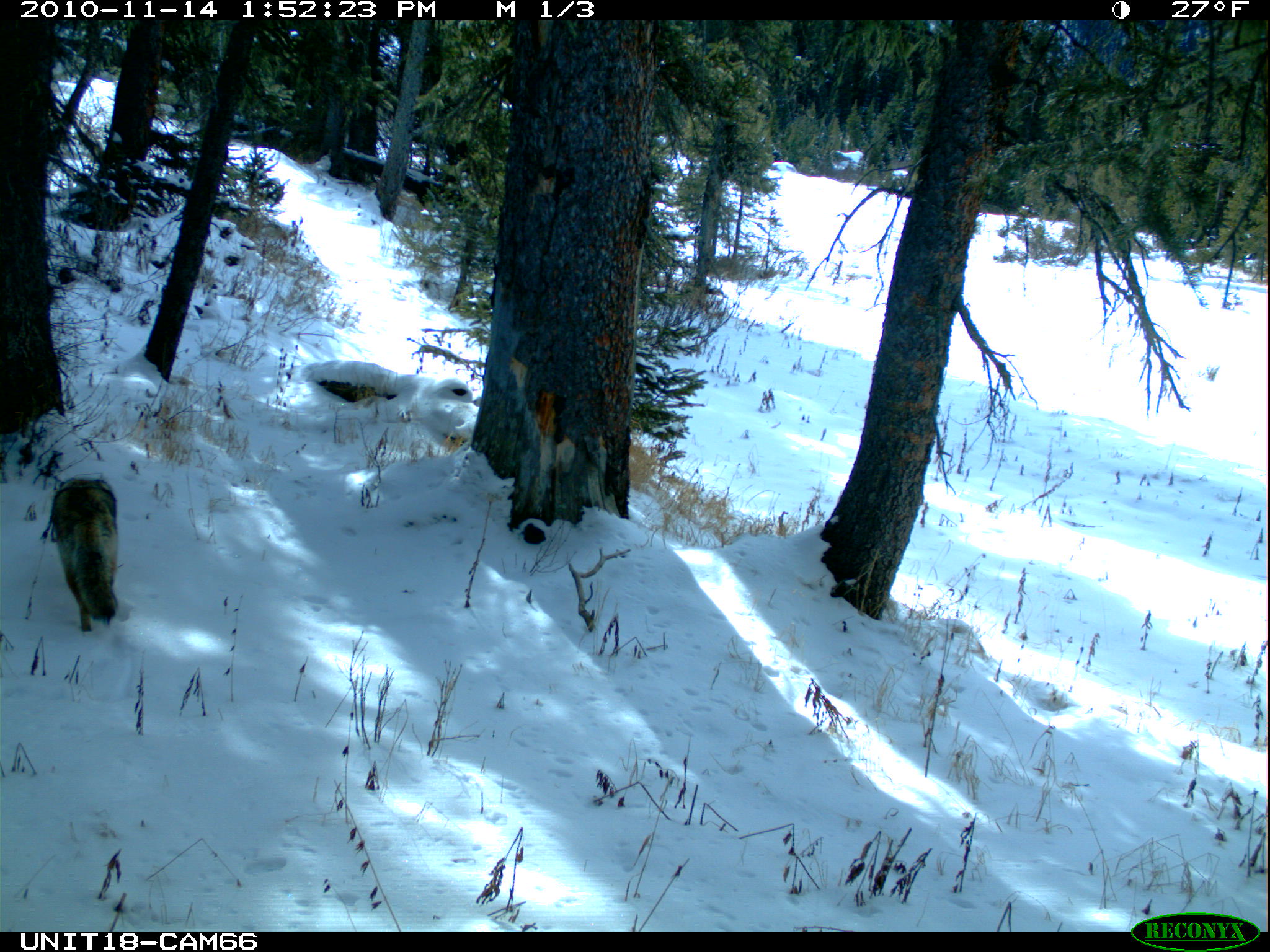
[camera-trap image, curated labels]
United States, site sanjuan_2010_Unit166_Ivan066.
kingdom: Animalia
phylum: Chordata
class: Mammalia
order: Carnivora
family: Canidae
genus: Canis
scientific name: Canis latrans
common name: coyote